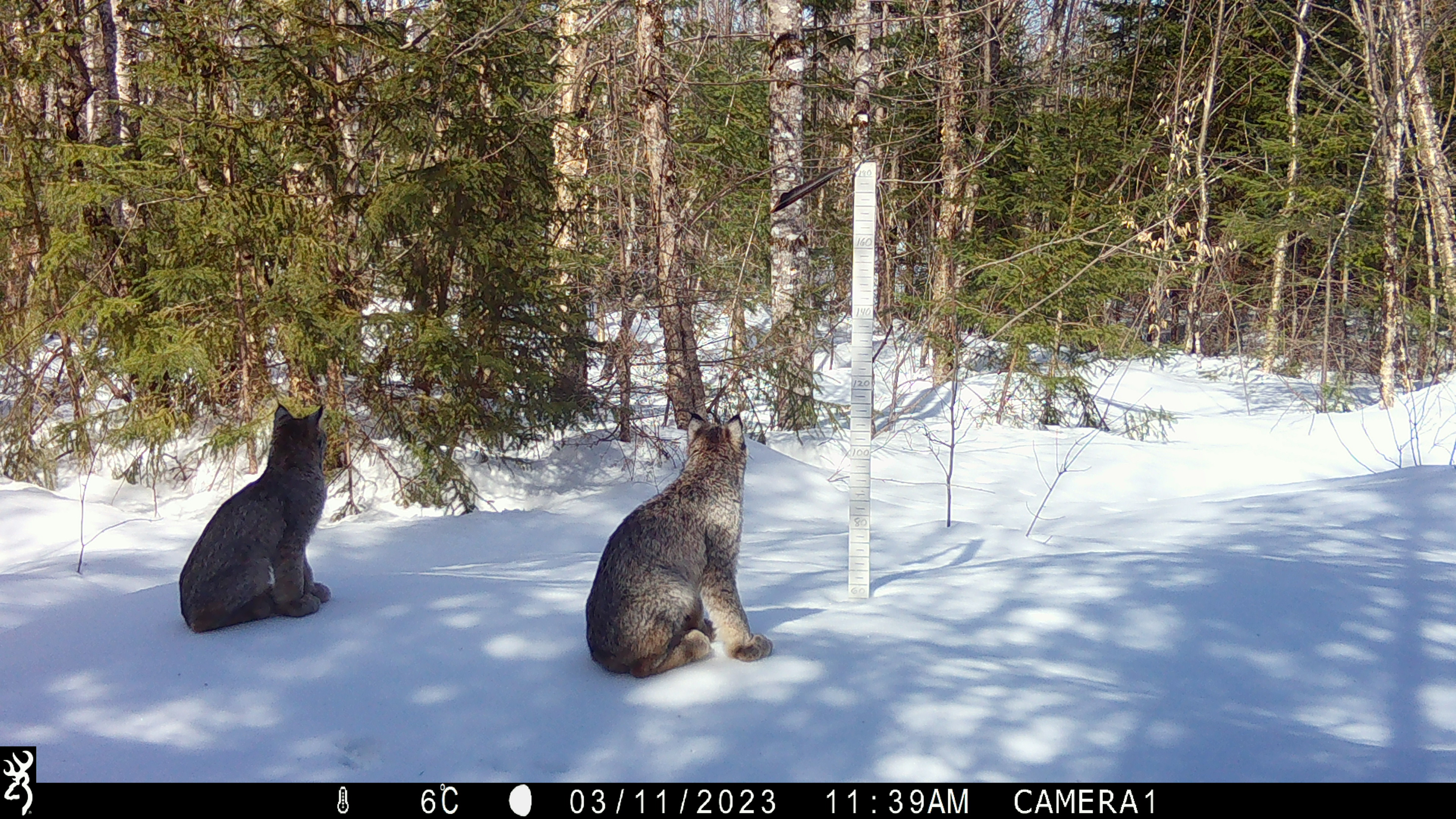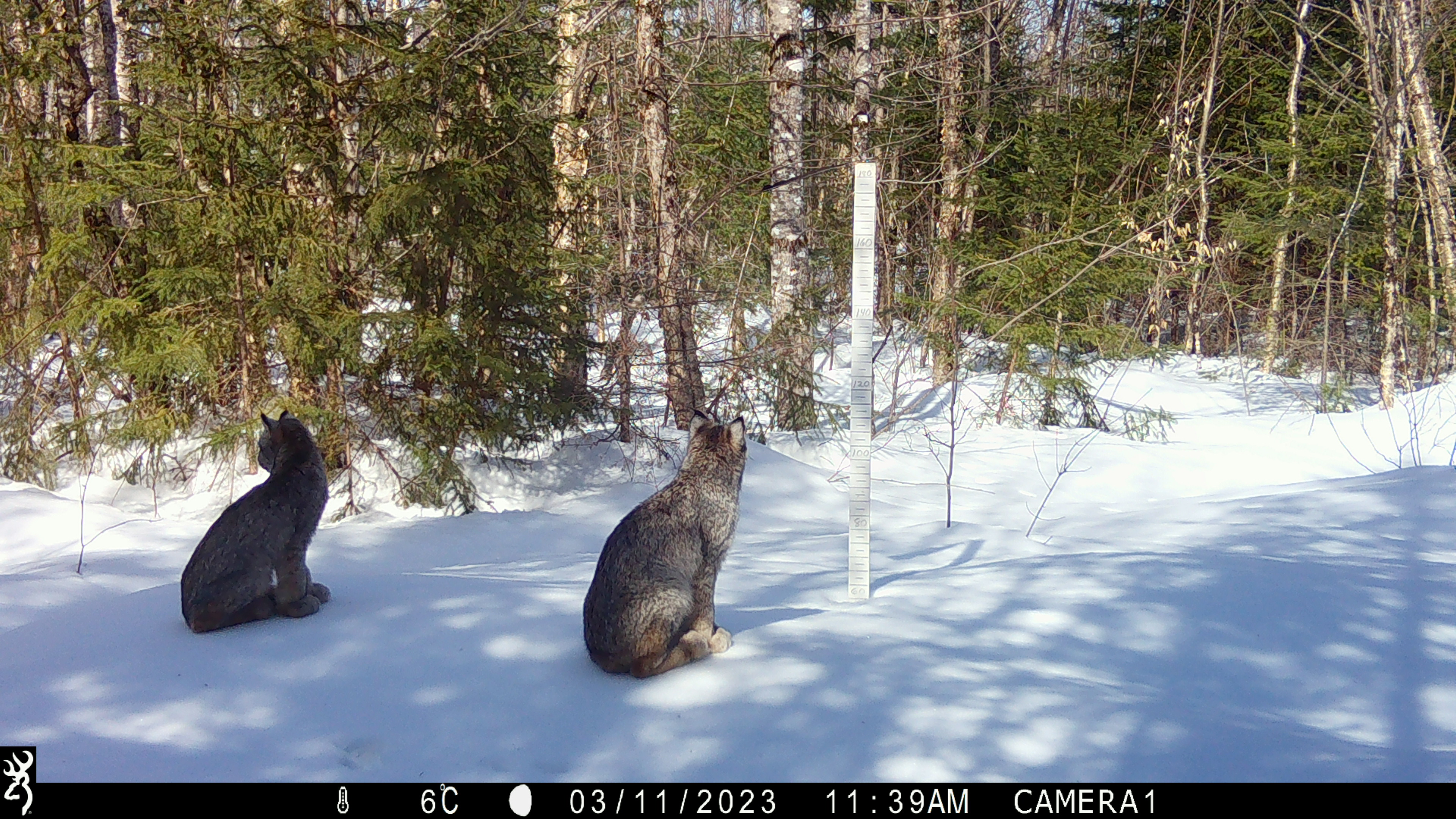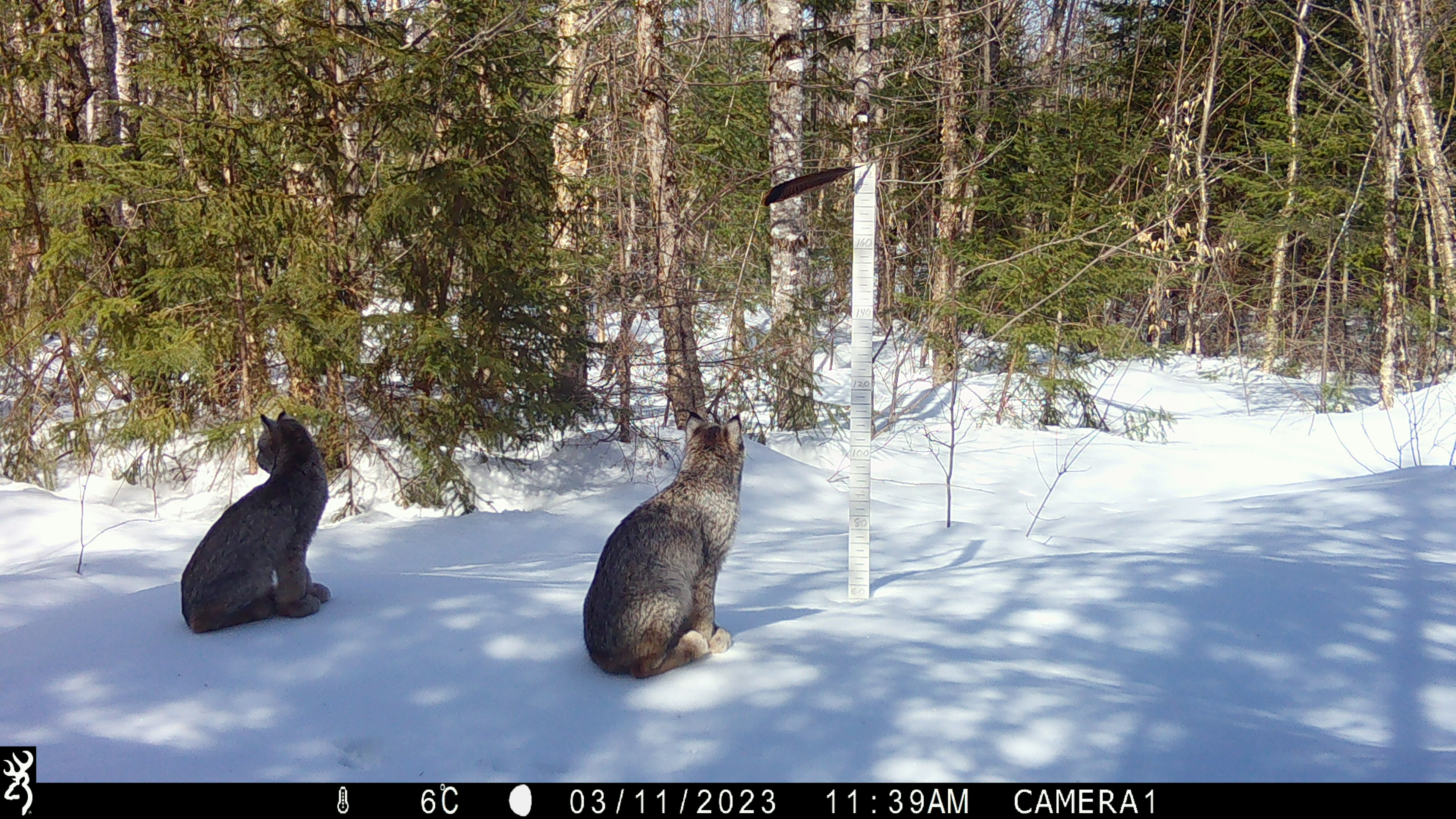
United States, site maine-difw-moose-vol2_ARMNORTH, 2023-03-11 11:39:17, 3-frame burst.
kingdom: Animalia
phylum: Chordata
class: Mammalia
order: Carnivora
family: Felidae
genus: Lynx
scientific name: Lynx canadensis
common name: canada lynx